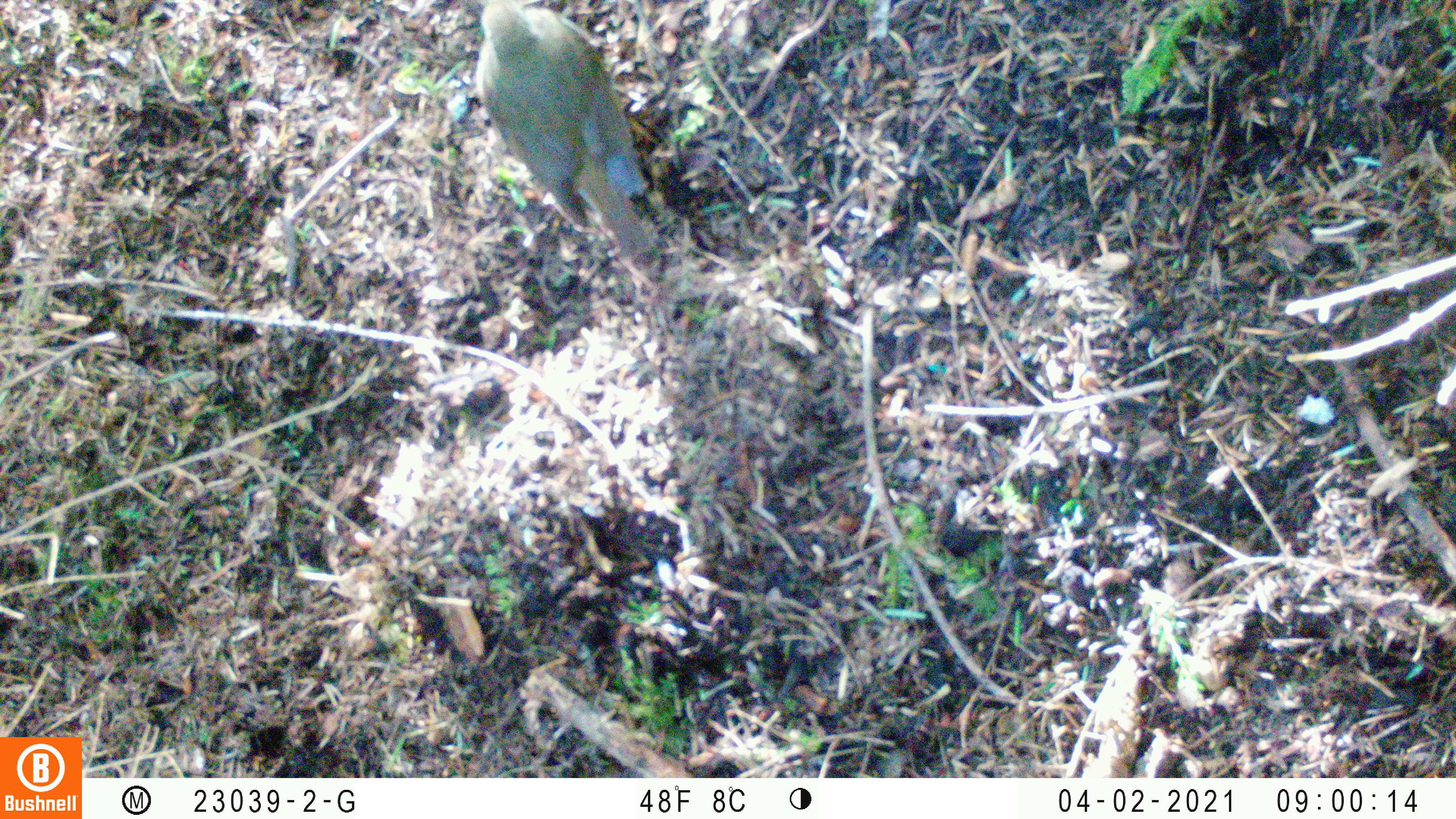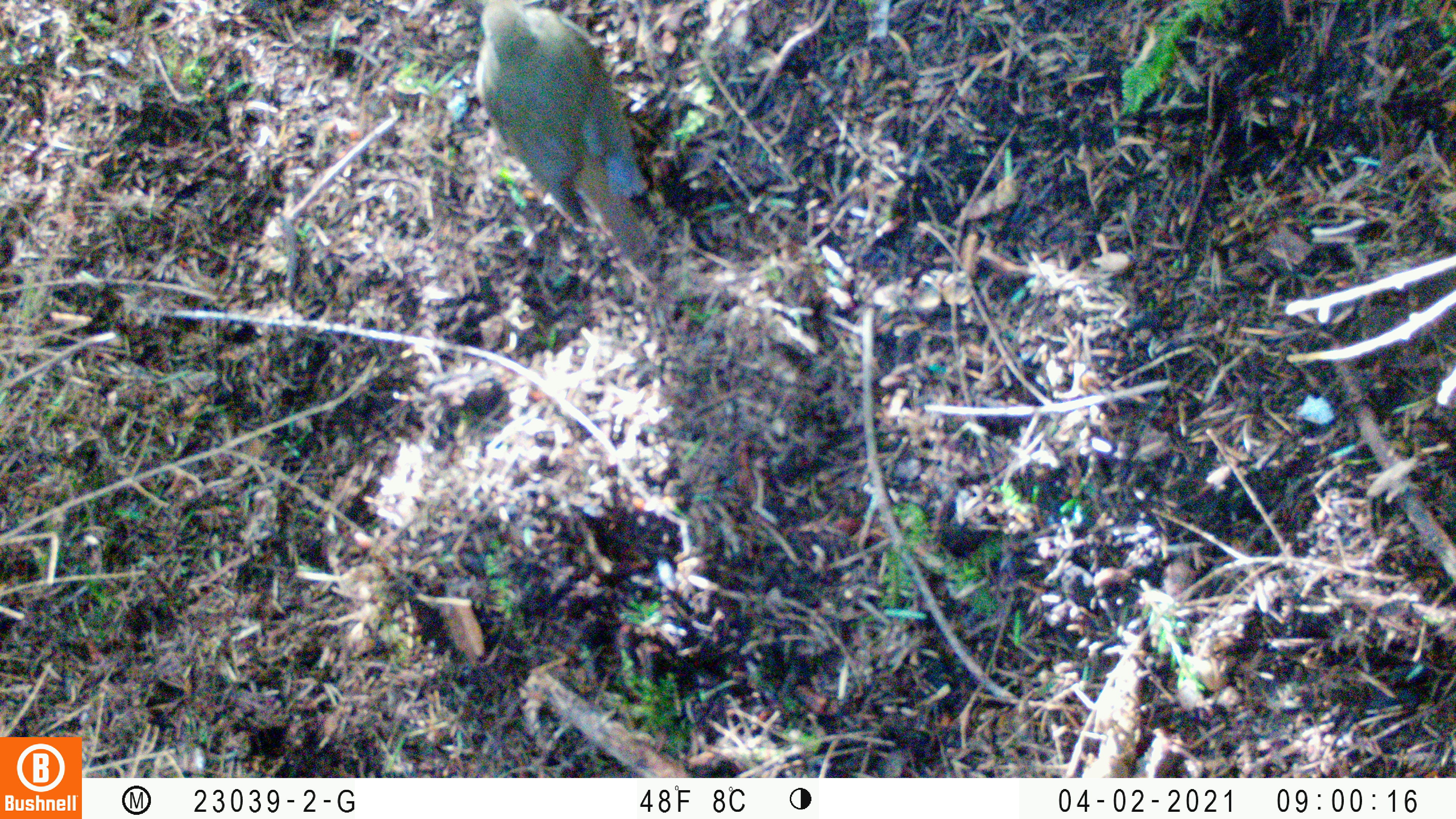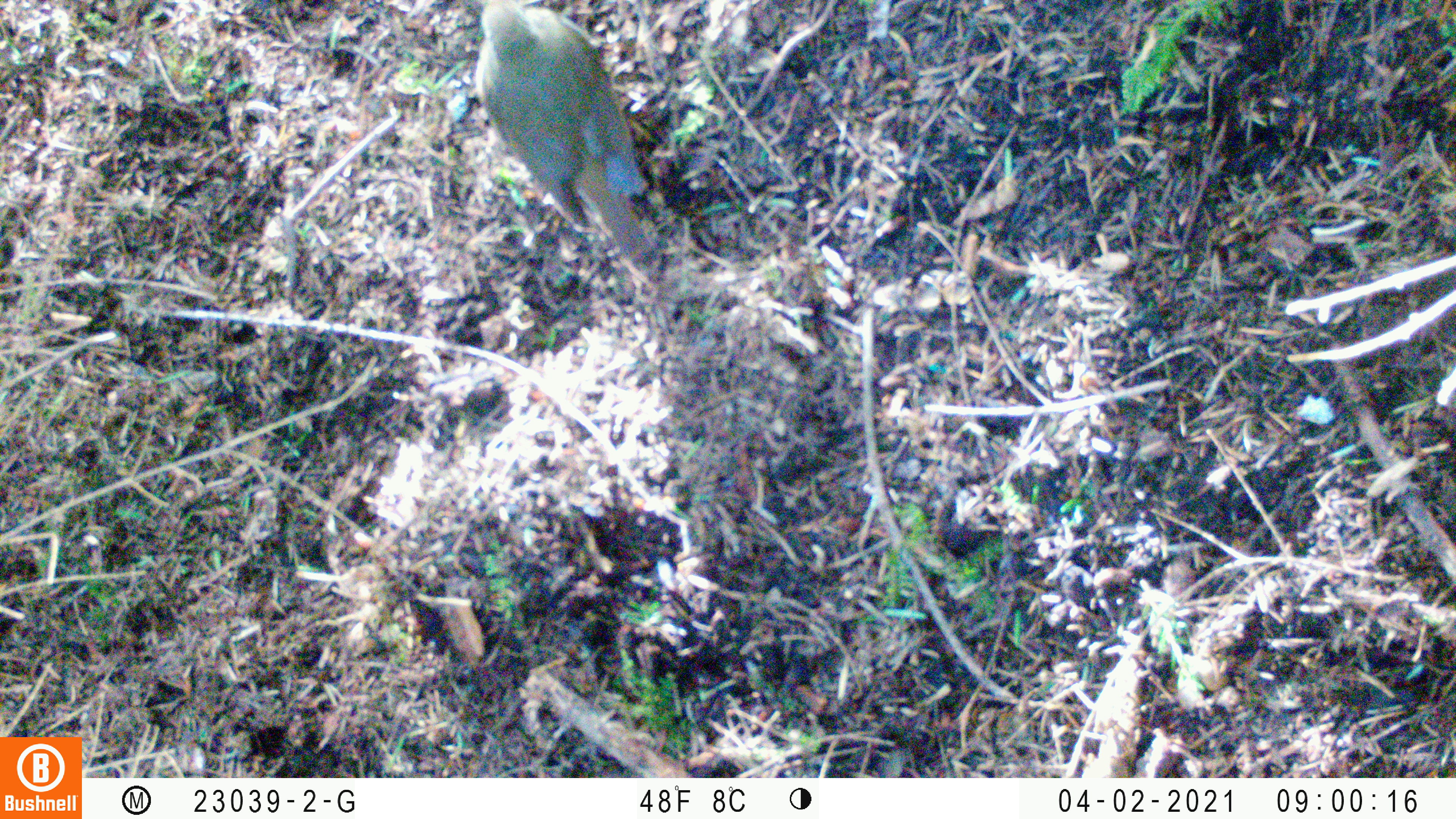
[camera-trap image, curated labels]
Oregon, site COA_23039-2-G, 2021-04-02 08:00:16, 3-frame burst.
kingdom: Animalia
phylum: Chordata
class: Aves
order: Passeriformes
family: Turdidae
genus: Catharus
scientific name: Catharus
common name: brown thrushes and nightingale-thrushes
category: catharus species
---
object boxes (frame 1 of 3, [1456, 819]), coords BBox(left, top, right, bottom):
catharus species: BBox(437, 0, 678, 277)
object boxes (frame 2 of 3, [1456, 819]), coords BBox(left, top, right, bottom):
catharus species: BBox(427, 0, 692, 305)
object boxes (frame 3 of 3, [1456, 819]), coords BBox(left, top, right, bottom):
catharus species: BBox(434, 0, 709, 312)